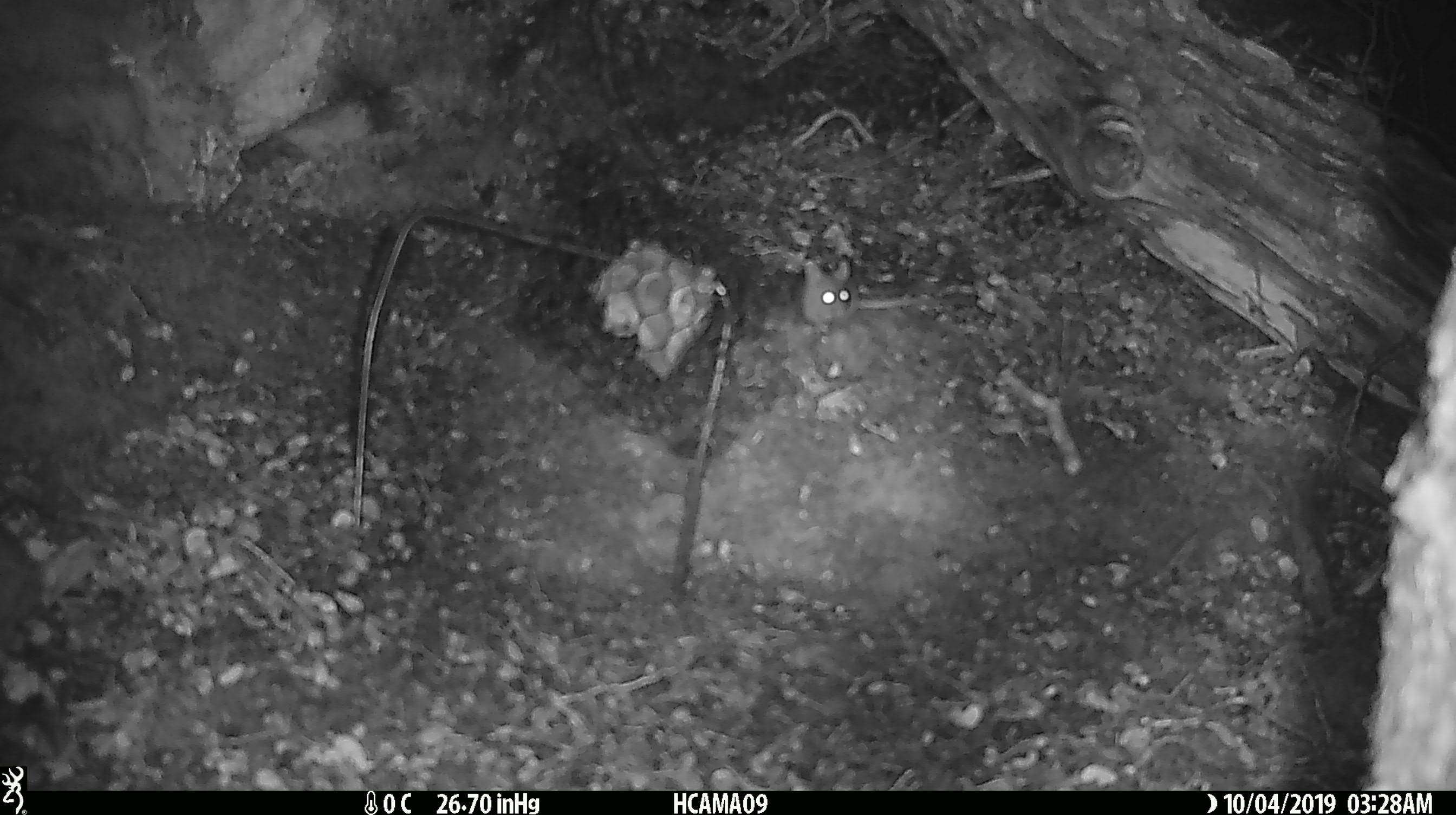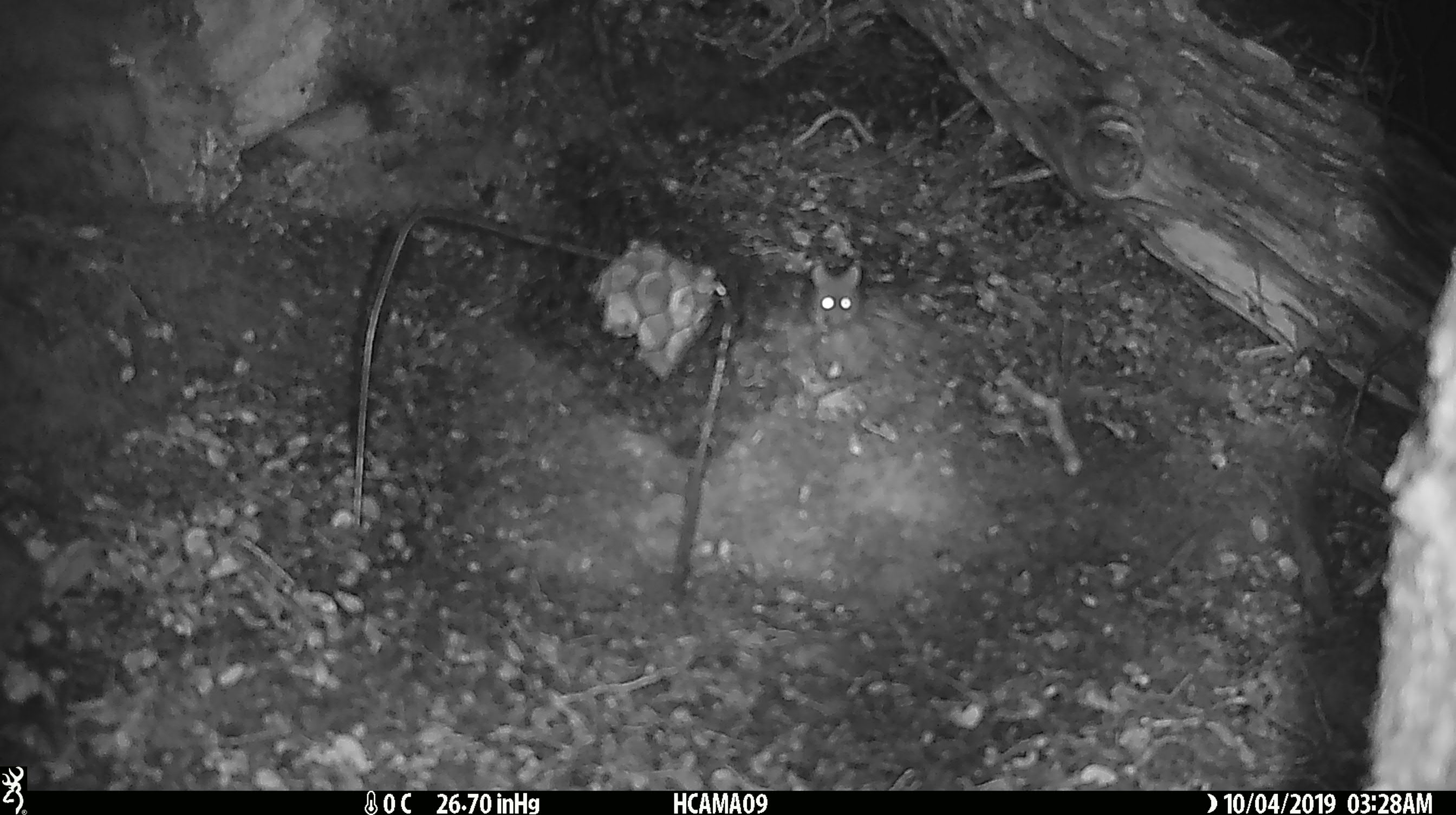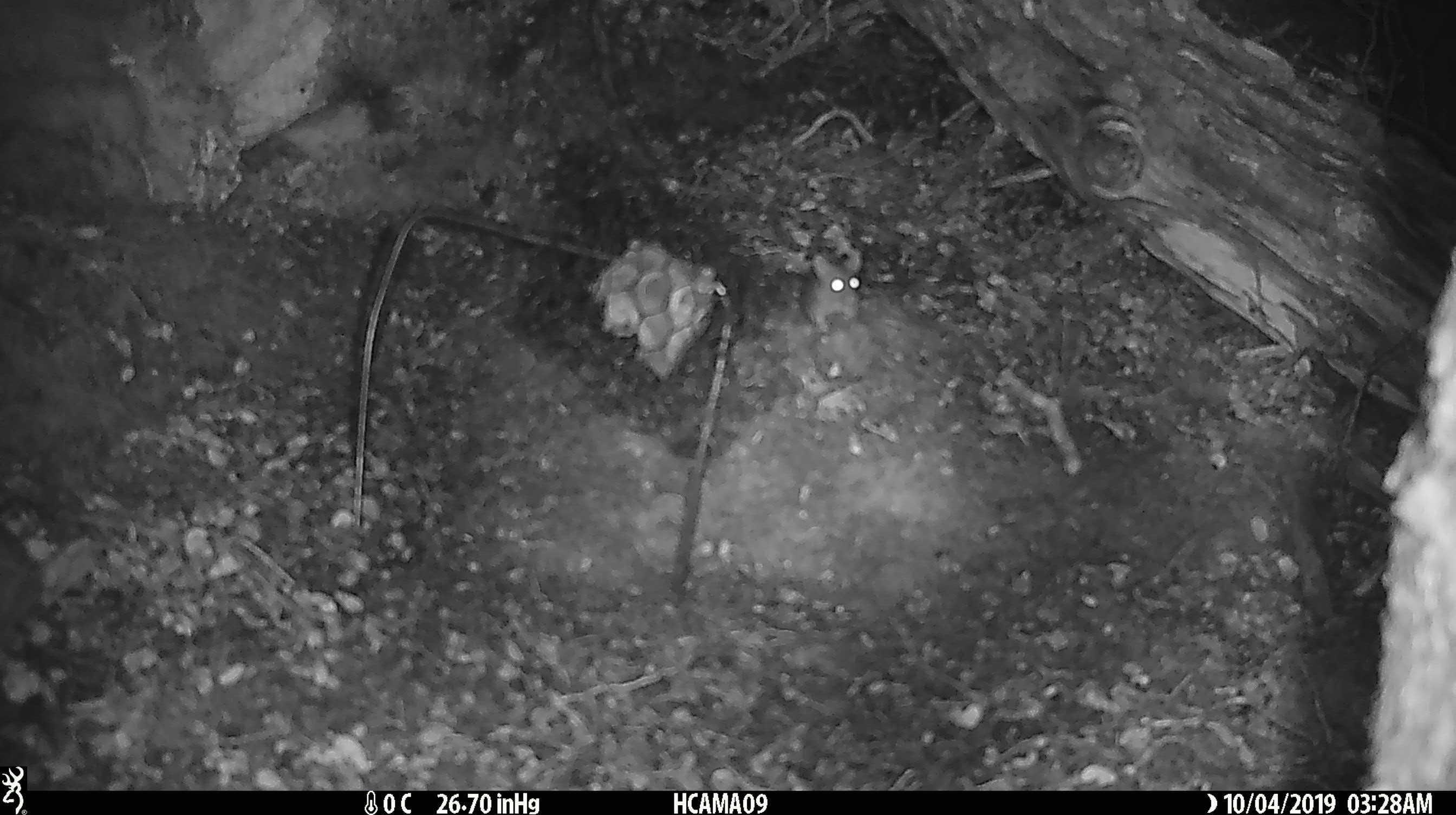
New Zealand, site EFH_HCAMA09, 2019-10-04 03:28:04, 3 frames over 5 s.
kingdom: Animalia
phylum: Chordata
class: Mammalia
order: Rodentia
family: Muridae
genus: Mus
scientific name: Mus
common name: mouse